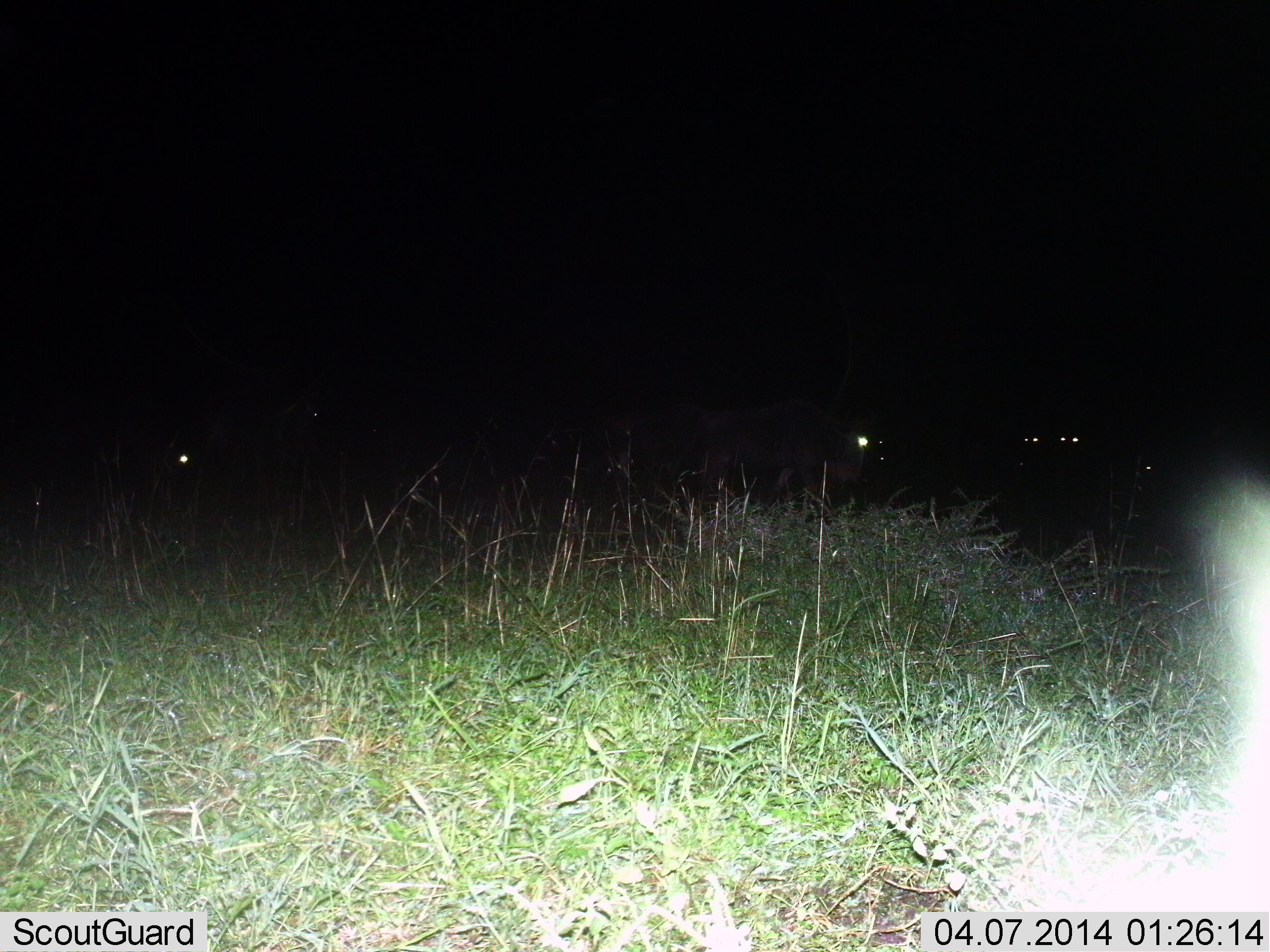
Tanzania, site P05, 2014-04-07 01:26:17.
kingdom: Animalia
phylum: Chordata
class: Mammalia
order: Artiodactyla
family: Bovidae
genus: Connochaetes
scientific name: Connochaetes taurinus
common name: blue wildebeest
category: wildebeest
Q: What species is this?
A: Wildebeest (blue wildebeest) (Connochaetes taurinus).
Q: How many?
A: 5.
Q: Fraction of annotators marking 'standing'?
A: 70%.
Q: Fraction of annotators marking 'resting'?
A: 10%.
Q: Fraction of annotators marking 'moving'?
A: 40%.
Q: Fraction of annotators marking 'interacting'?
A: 0%.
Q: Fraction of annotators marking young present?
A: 0%.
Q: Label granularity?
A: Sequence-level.